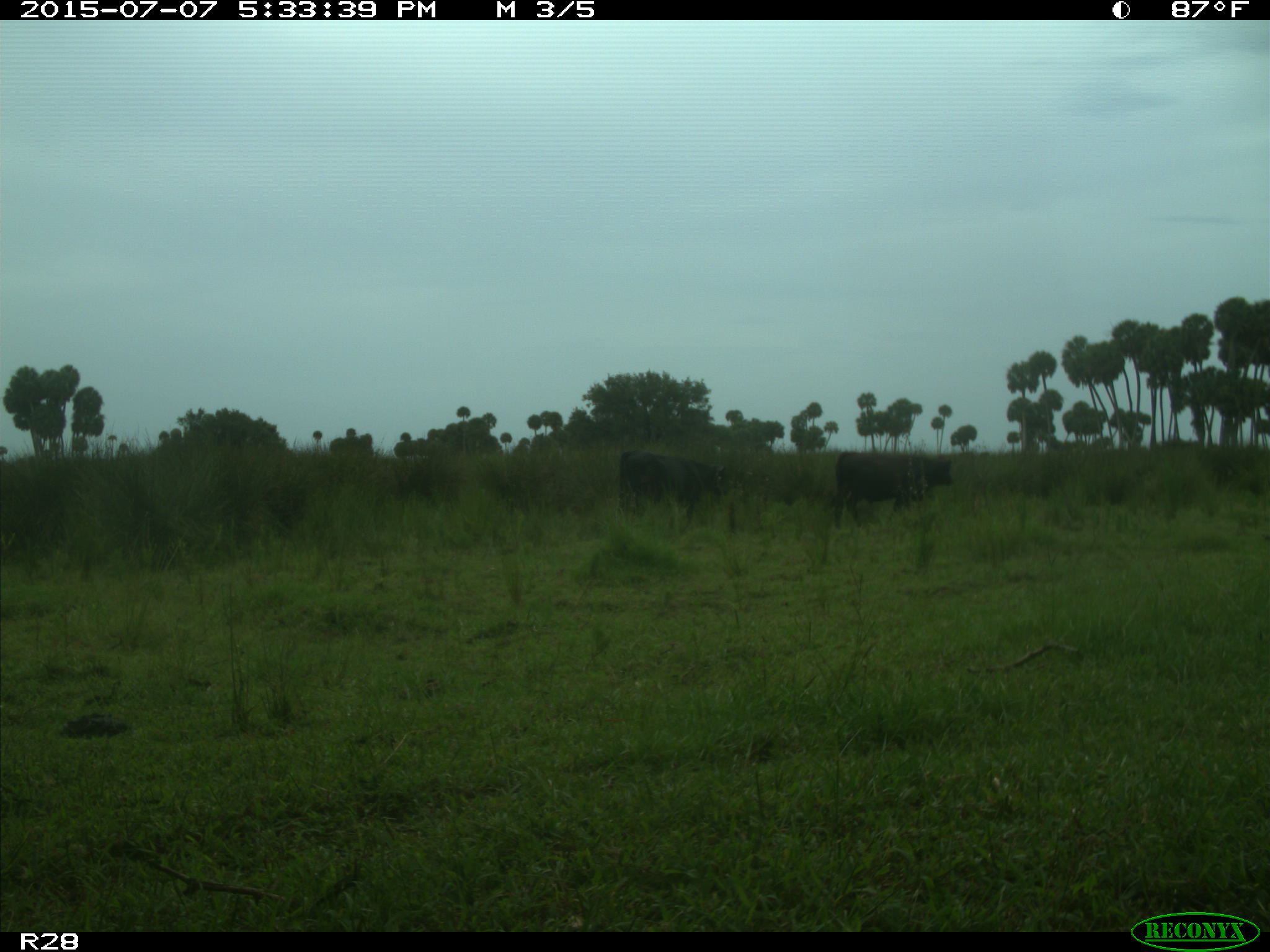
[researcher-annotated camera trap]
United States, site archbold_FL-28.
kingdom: Animalia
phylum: Chordata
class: Mammalia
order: Artiodactyla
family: Bovidae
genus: Bos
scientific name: Bos taurus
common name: domestic cow